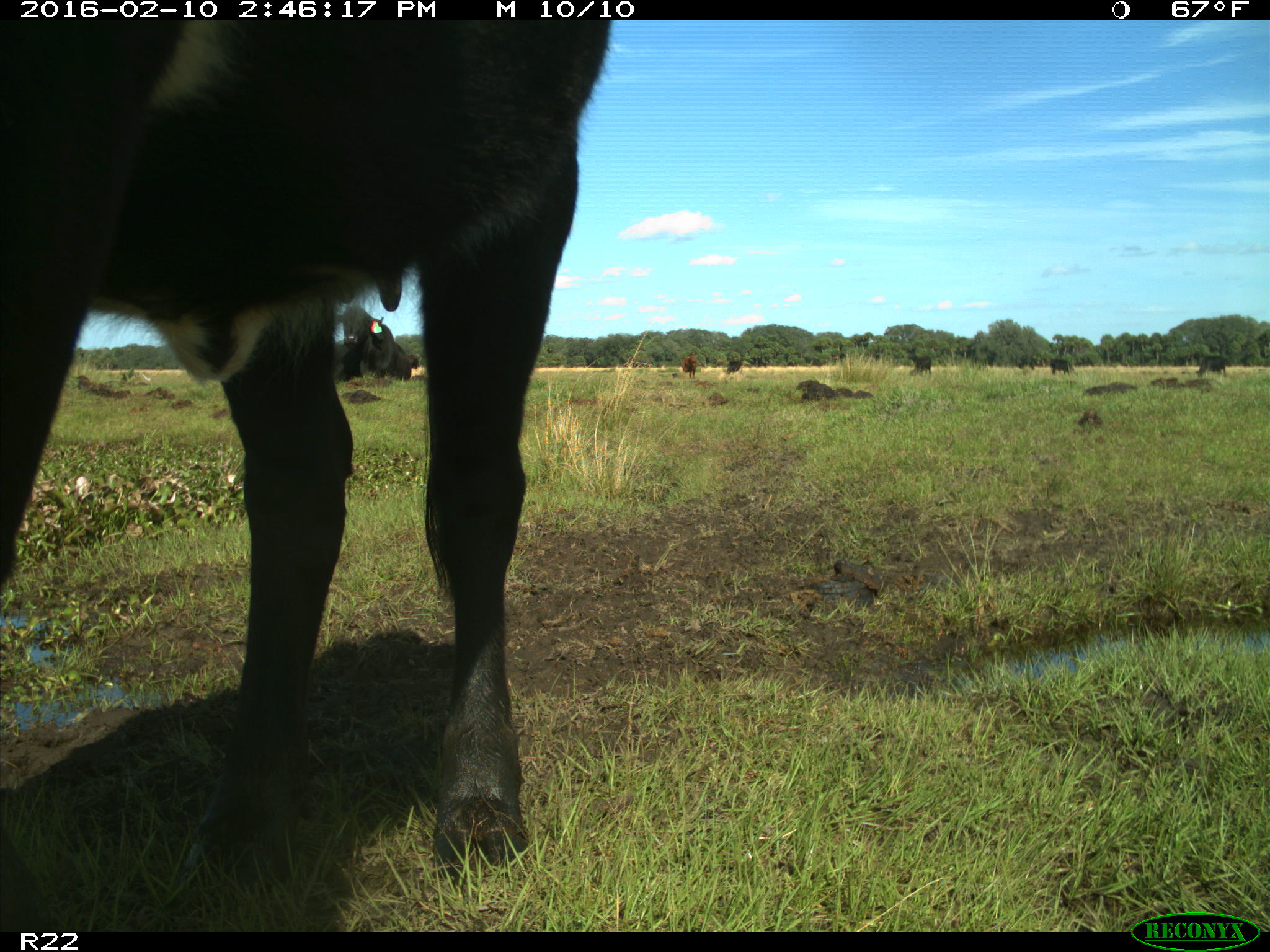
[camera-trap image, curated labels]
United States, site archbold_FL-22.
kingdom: Animalia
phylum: Chordata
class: Mammalia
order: Artiodactyla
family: Bovidae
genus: Bos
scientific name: Bos taurus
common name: domestic cow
Bos taurus (domestic cow).